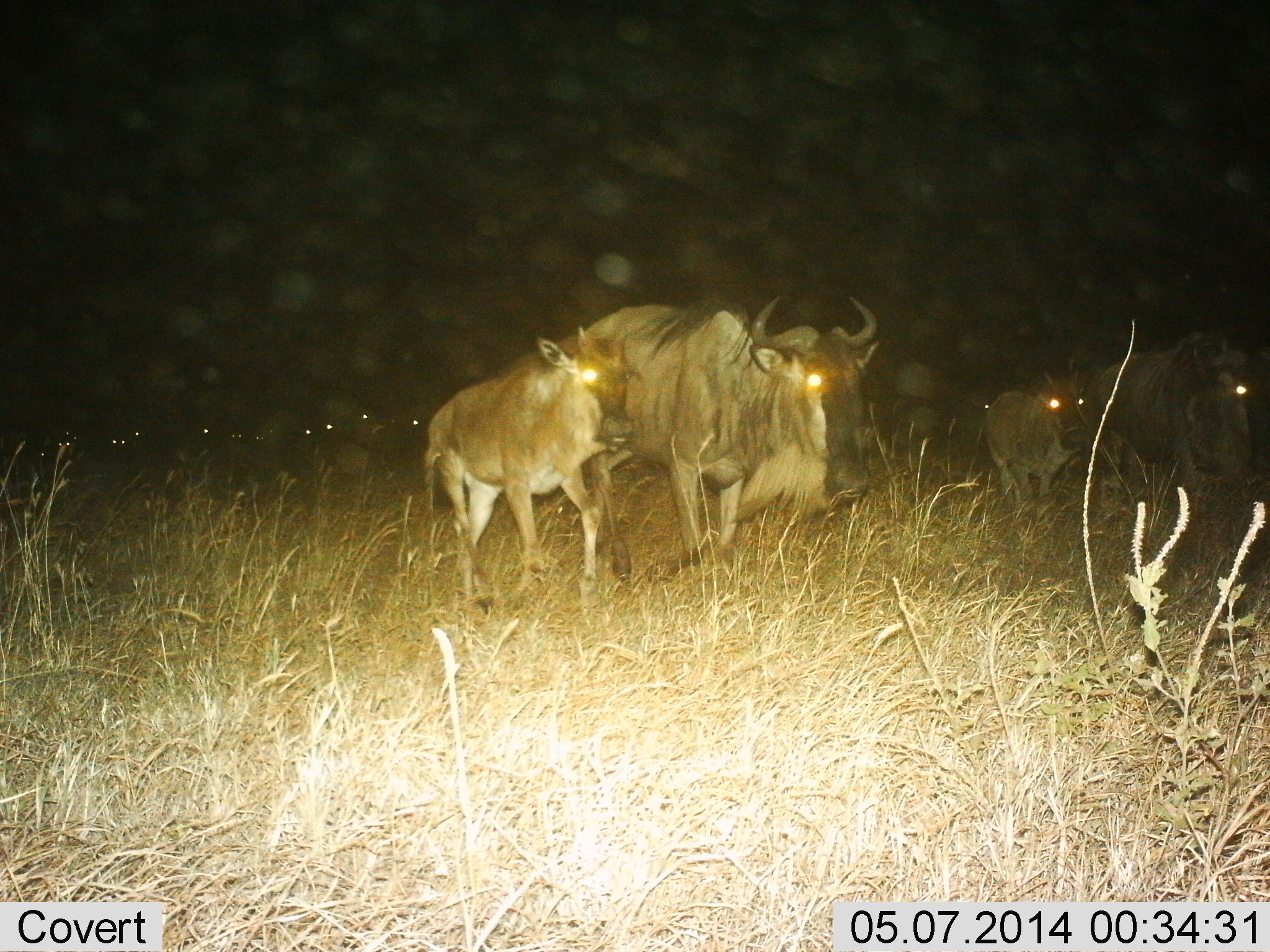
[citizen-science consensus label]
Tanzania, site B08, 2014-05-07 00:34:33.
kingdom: Animalia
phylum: Chordata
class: Mammalia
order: Artiodactyla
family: Bovidae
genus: Connochaetes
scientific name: Connochaetes taurinus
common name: blue wildebeest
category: wildebeest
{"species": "wildebeest (blue wildebeest) (Connochaetes taurinus)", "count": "11-50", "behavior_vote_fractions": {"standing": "10%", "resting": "10%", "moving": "100%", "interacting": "10%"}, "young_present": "70%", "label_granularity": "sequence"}